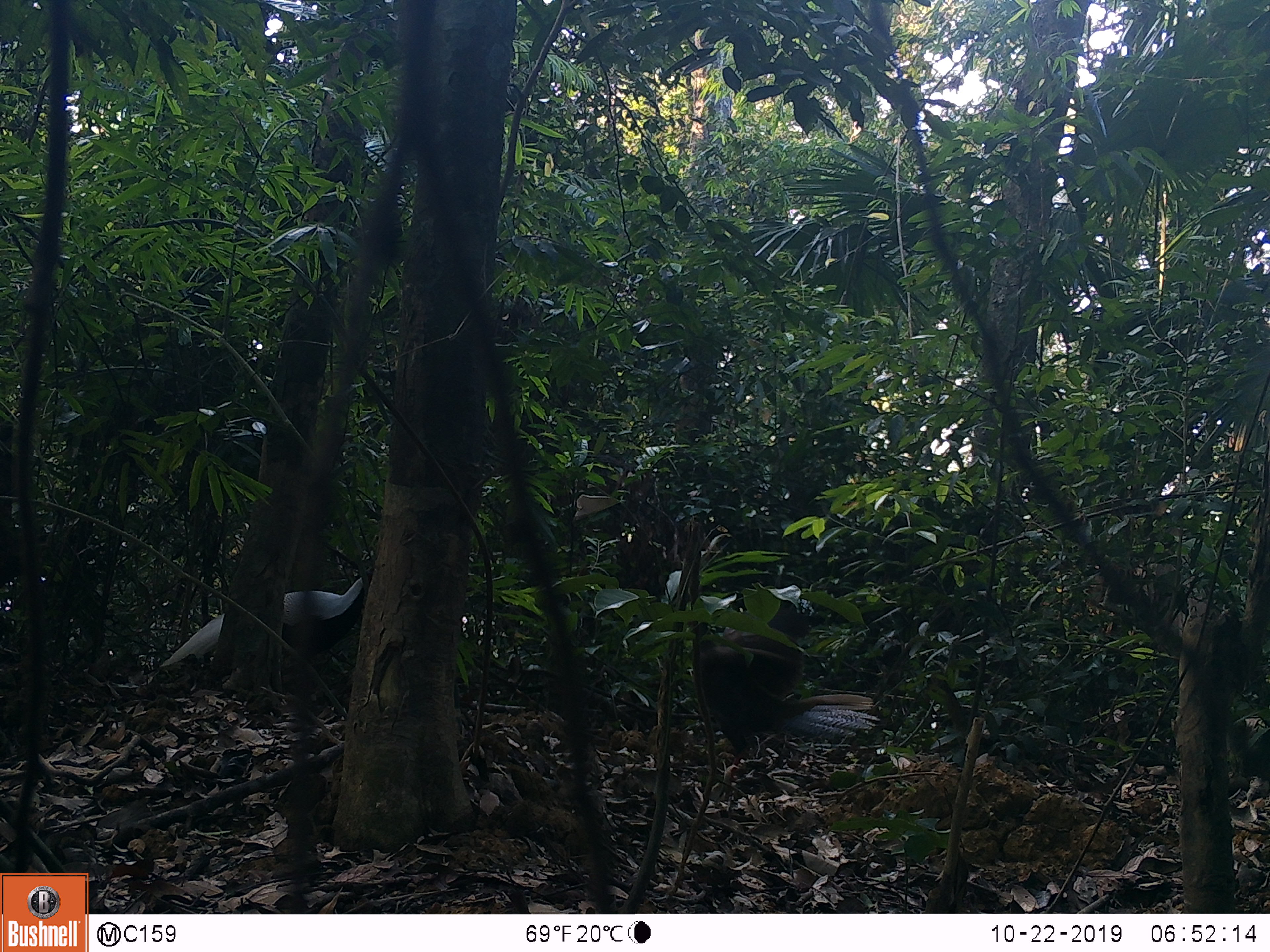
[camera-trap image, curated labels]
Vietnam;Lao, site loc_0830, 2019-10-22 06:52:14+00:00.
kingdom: Animalia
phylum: Chordata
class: Aves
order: Galliformes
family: Phasianidae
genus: Lophura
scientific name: Lophura nycthemera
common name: silver pheasant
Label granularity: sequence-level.